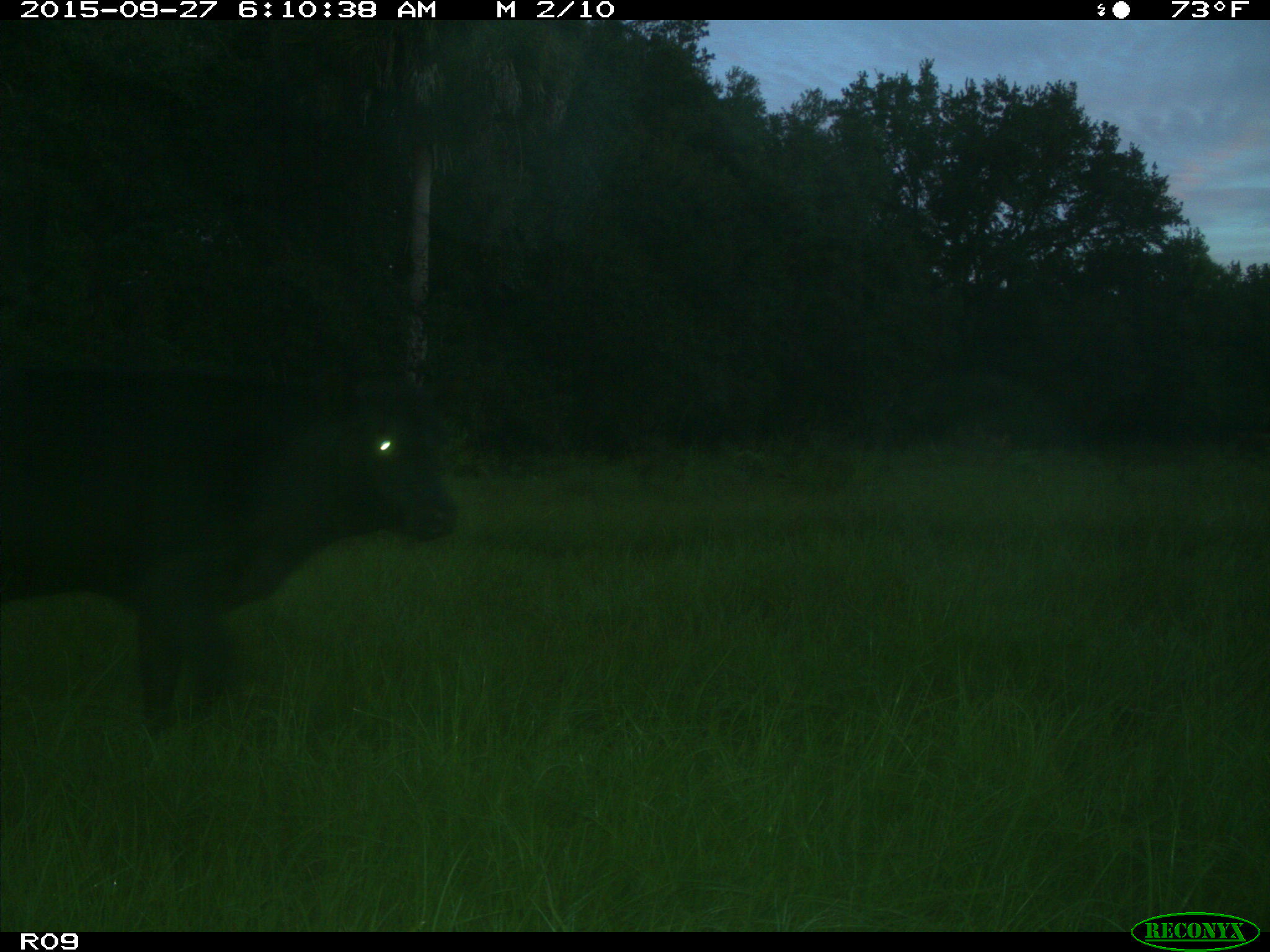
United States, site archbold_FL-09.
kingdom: Animalia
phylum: Chordata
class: Mammalia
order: Artiodactyla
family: Bovidae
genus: Bos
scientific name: Bos taurus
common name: domestic cow